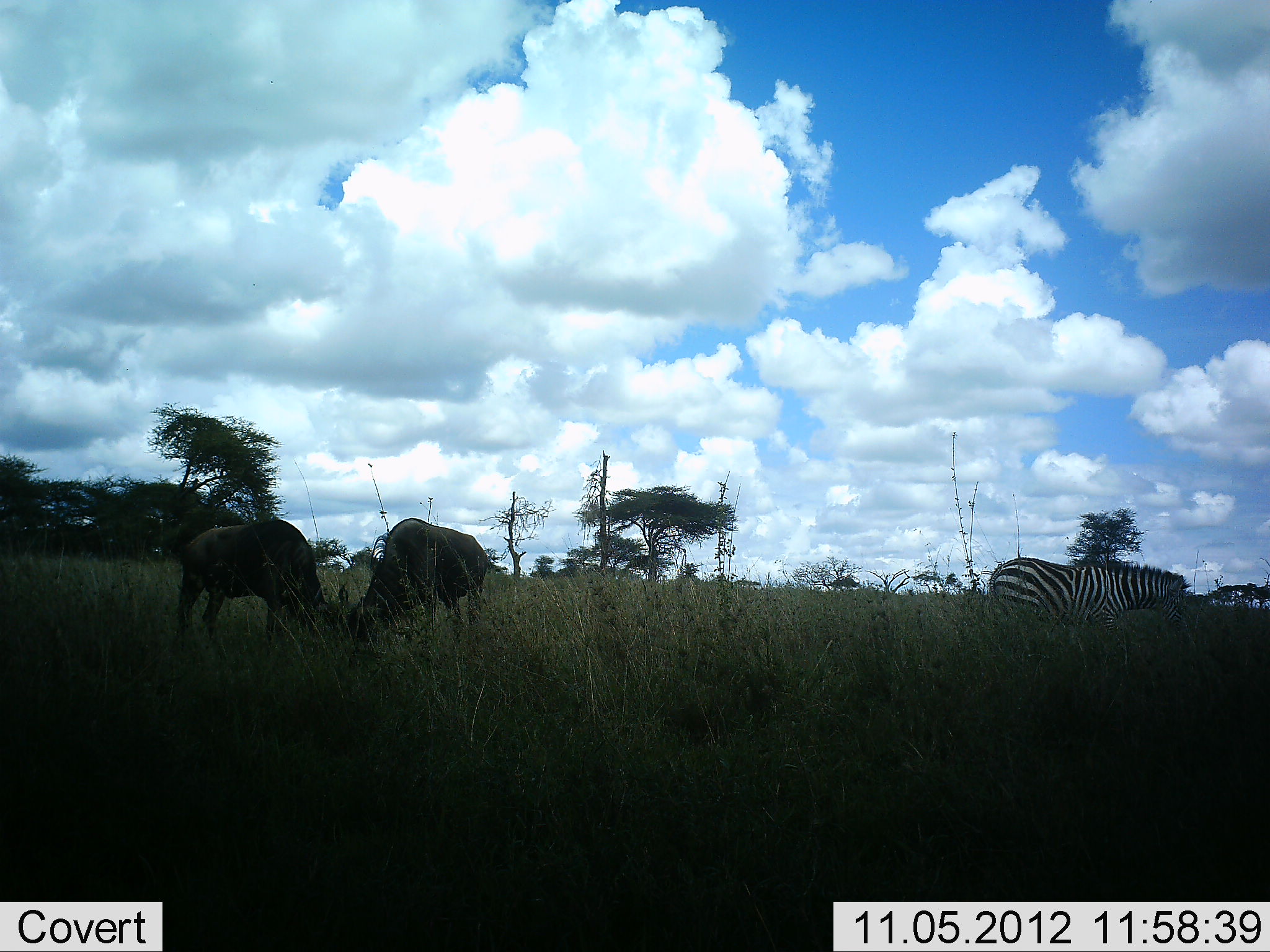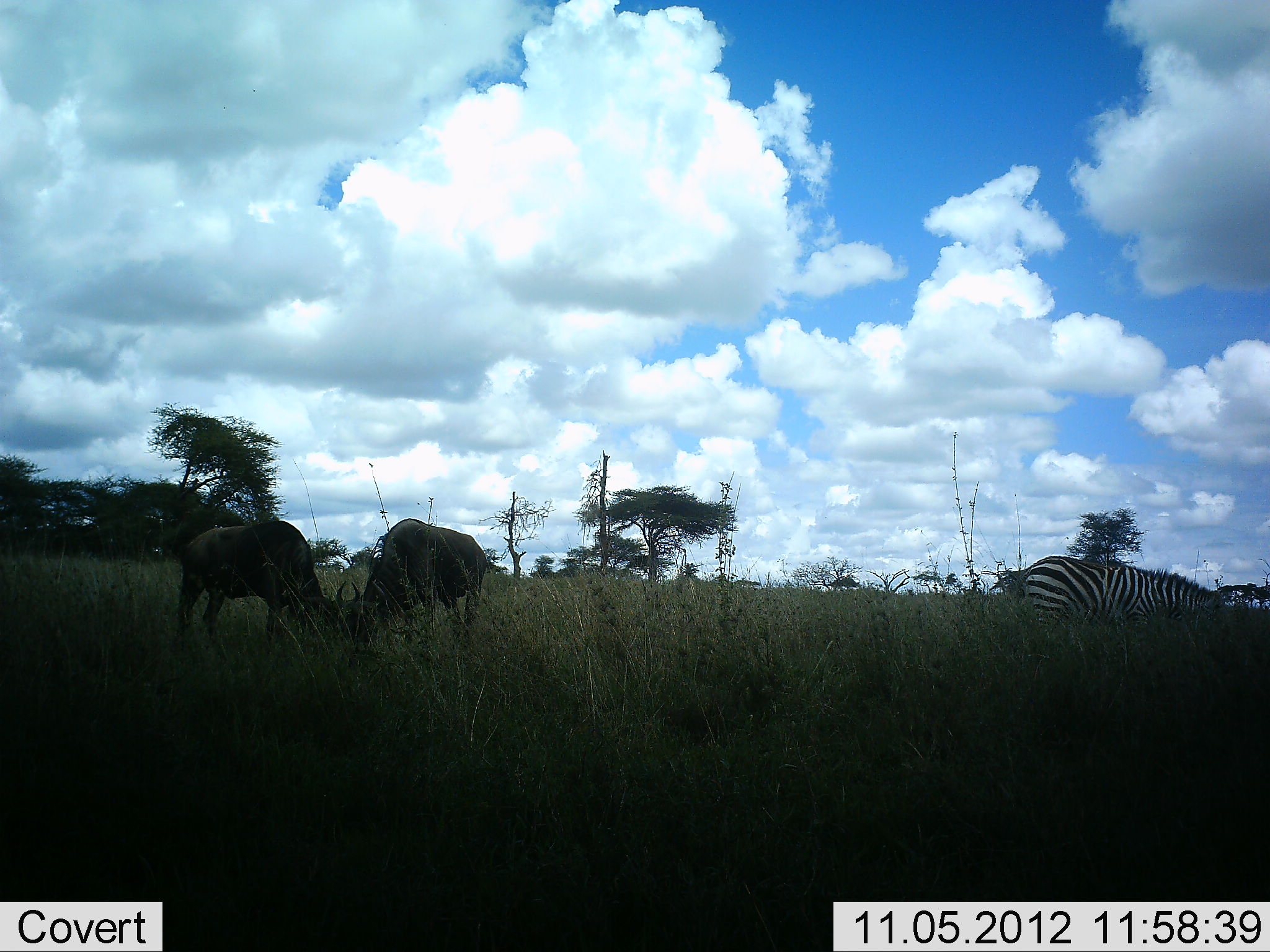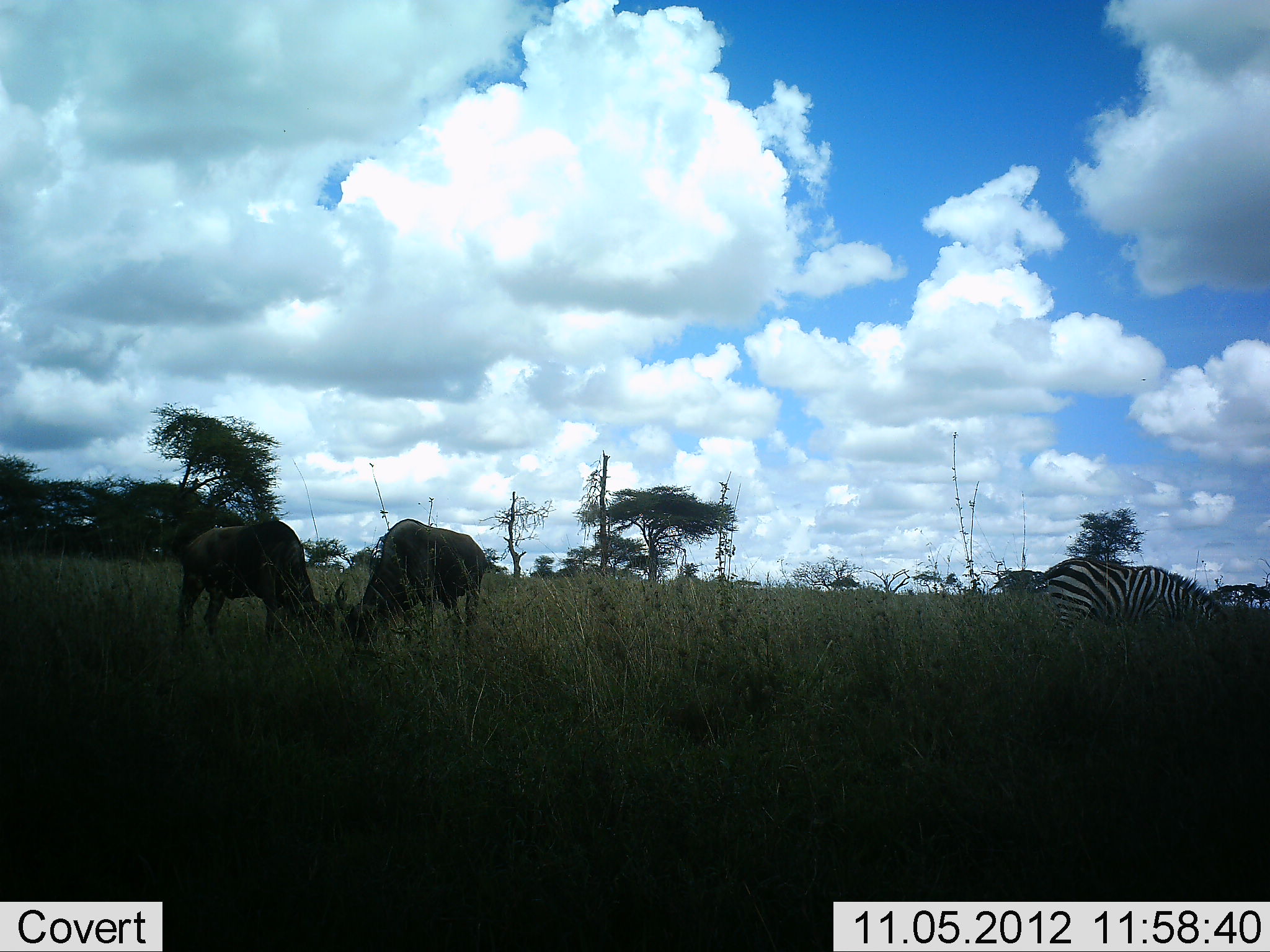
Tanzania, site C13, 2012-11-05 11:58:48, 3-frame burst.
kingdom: Animalia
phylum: Chordata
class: Mammalia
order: Artiodactyla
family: Bovidae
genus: Connochaetes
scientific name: Connochaetes taurinus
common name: blue wildebeest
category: wildebeest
Wildebeest (blue wildebeest) (Connochaetes taurinus), count 2. Behavior (volunteer vote fractions): standing 30%, resting 0%, moving 0%, interacting 30%. Young present (vote fraction): 0%. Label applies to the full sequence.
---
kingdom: Animalia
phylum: Chordata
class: Mammalia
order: Perissodactyla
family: Equidae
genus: Equus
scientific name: Equus quagga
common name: plains zebra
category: zebra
Zebra (plains zebra) (Equus quagga), count 1. Behavior (volunteer vote fractions): standing 18%, resting 0%, moving 36%, interacting 0%. Young present (vote fraction): 0%. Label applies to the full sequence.